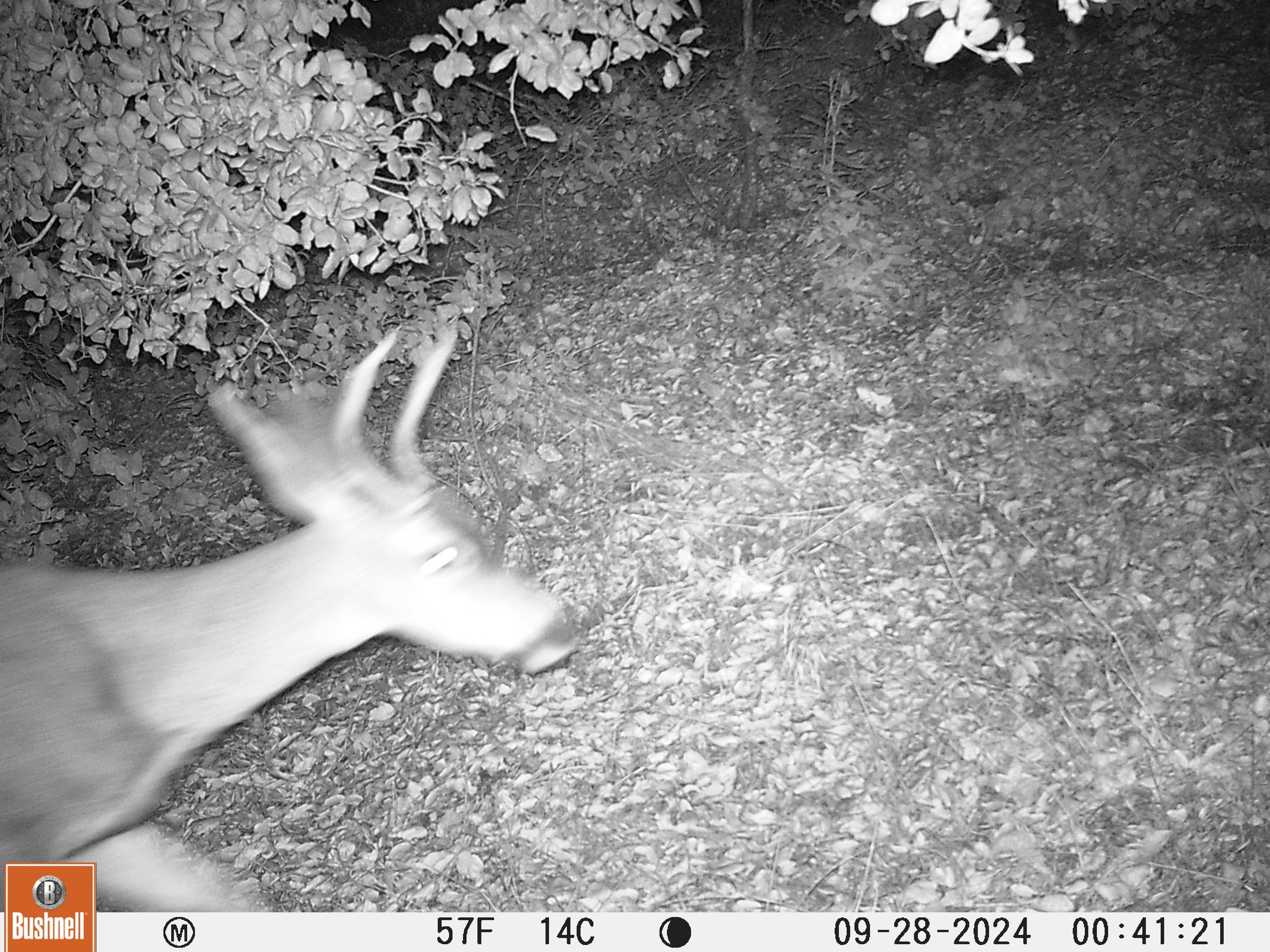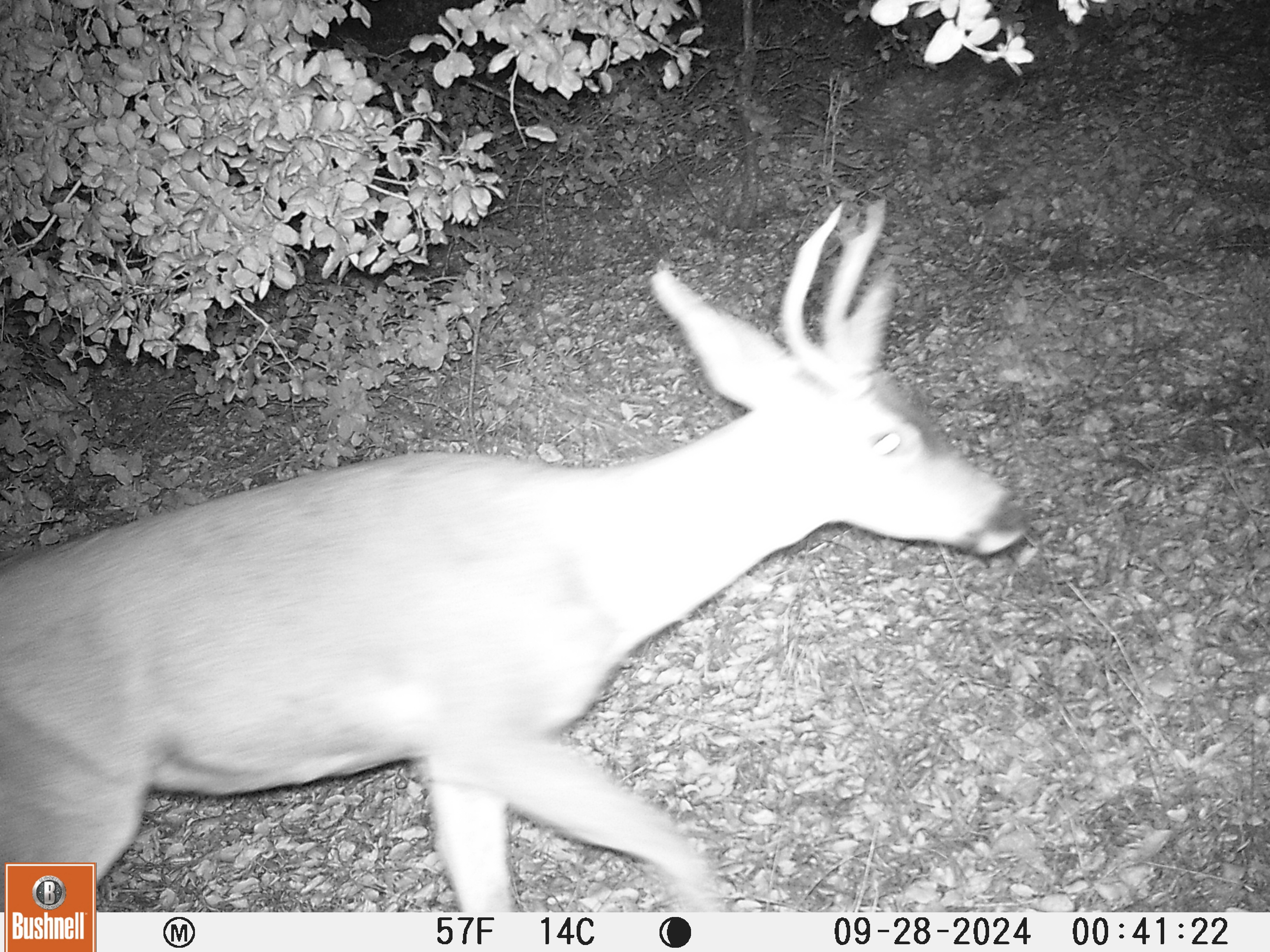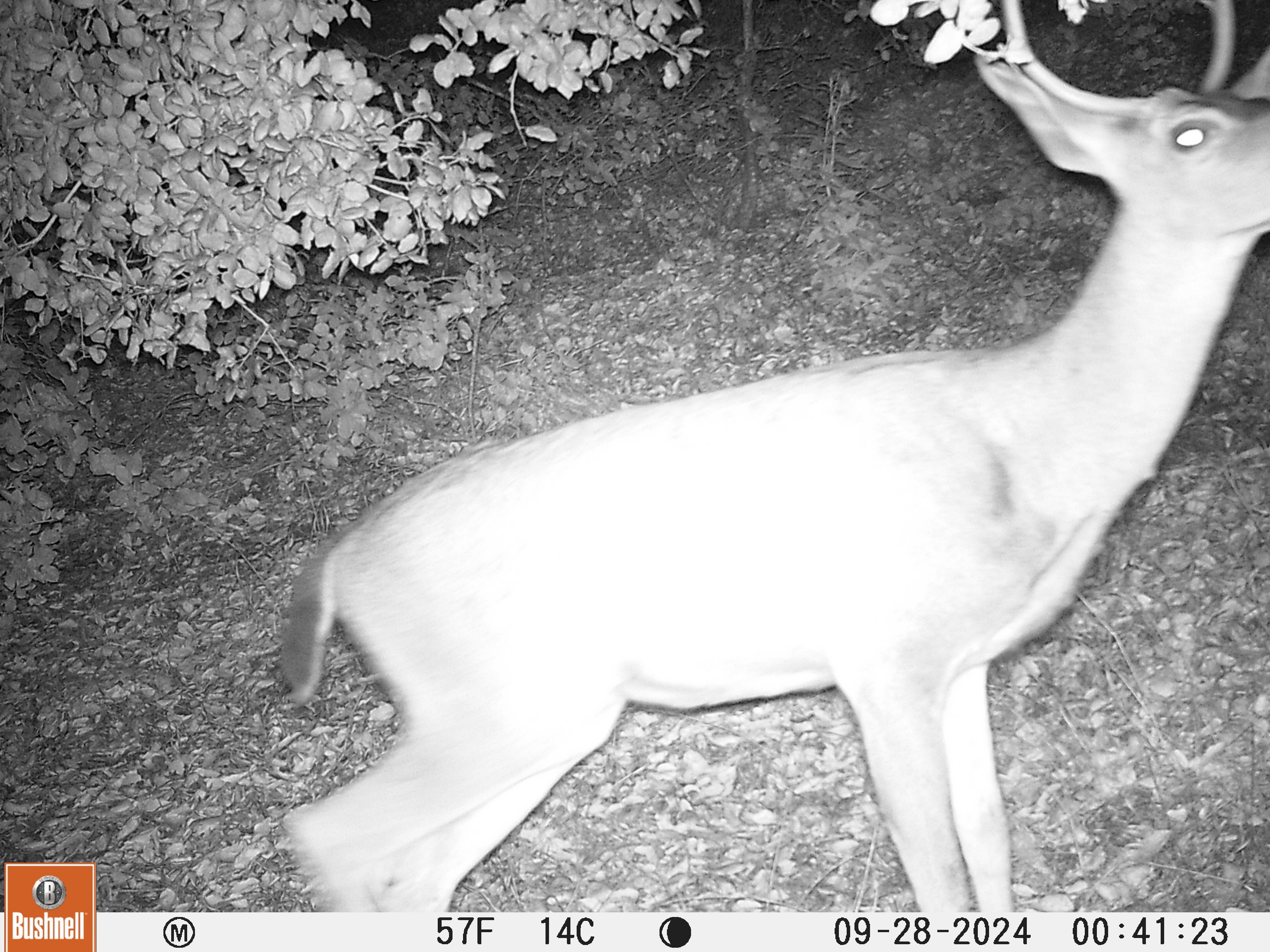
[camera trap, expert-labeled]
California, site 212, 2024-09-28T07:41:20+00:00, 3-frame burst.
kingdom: Animalia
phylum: Chordata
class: Mammalia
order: Artiodactyla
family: Cervidae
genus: Odocoileus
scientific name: Odocoileus hemionus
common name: mule deer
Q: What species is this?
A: Mule deer (Odocoileus hemionus).